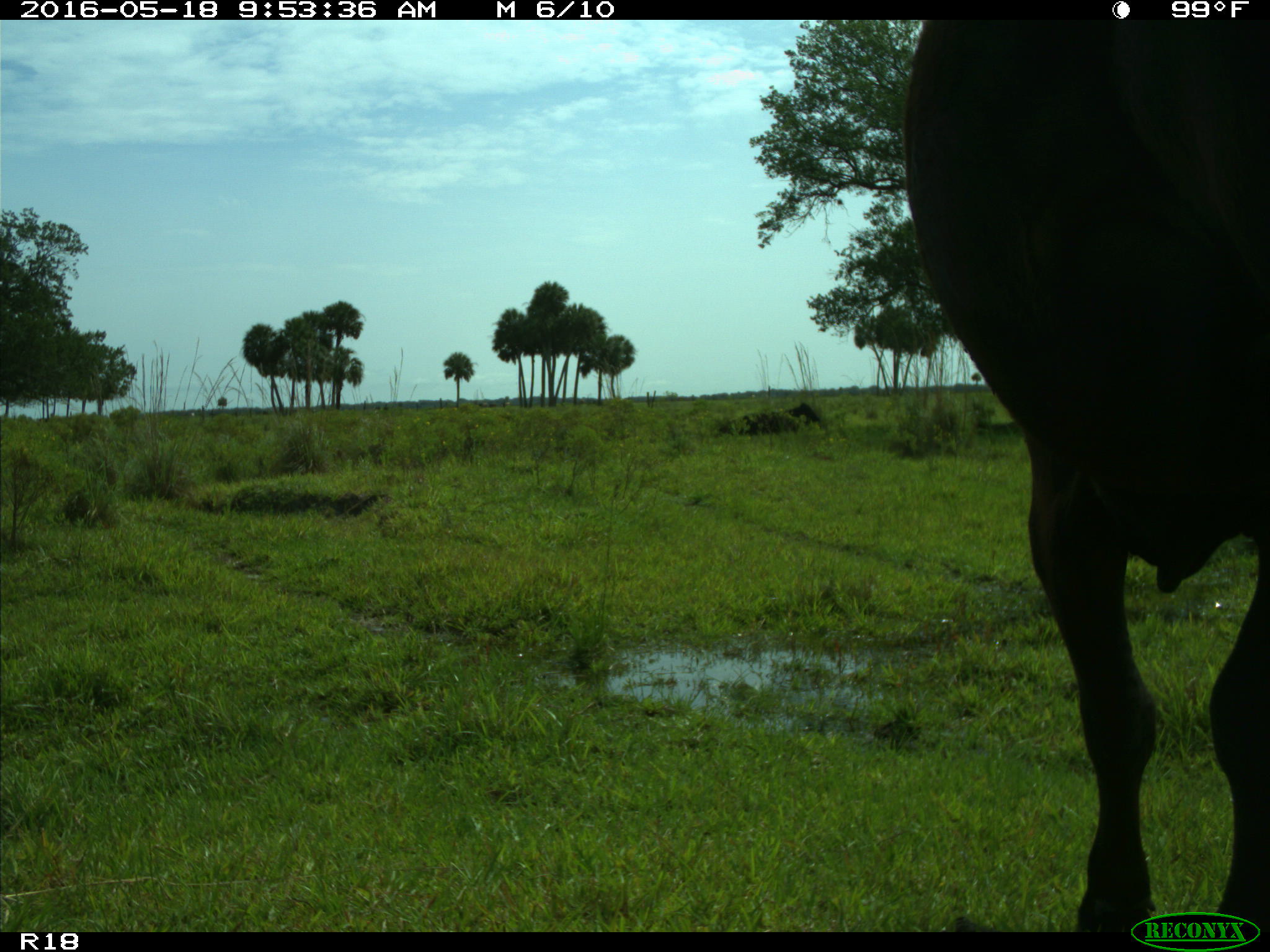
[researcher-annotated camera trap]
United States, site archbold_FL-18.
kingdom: Animalia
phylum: Chordata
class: Mammalia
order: Artiodactyla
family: Bovidae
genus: Bos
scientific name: Bos taurus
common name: domestic cow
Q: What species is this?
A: Bos taurus (domestic cow).